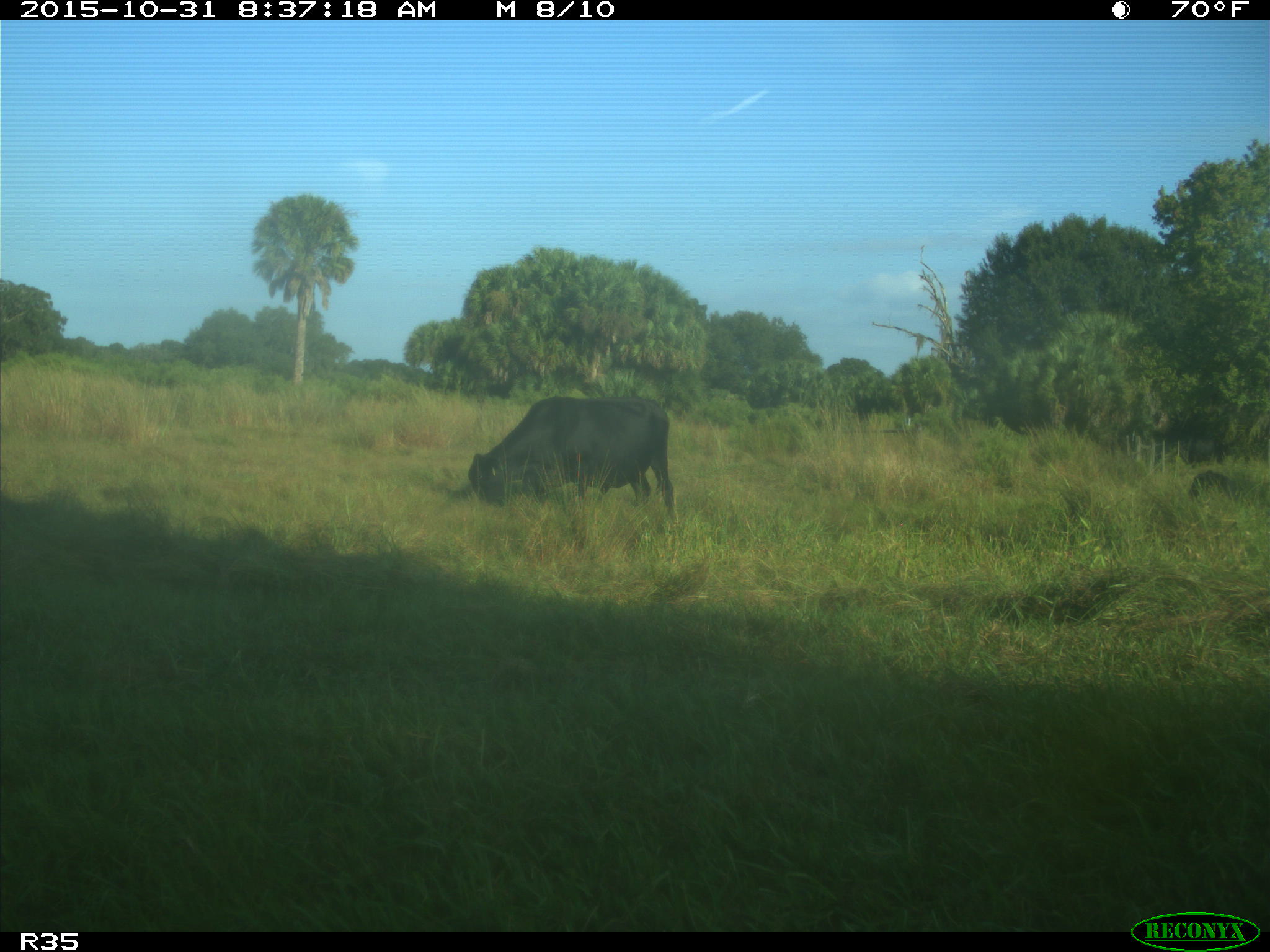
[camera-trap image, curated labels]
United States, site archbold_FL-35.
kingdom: Animalia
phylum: Chordata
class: Mammalia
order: Artiodactyla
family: Bovidae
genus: Bos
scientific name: Bos taurus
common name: domestic cow